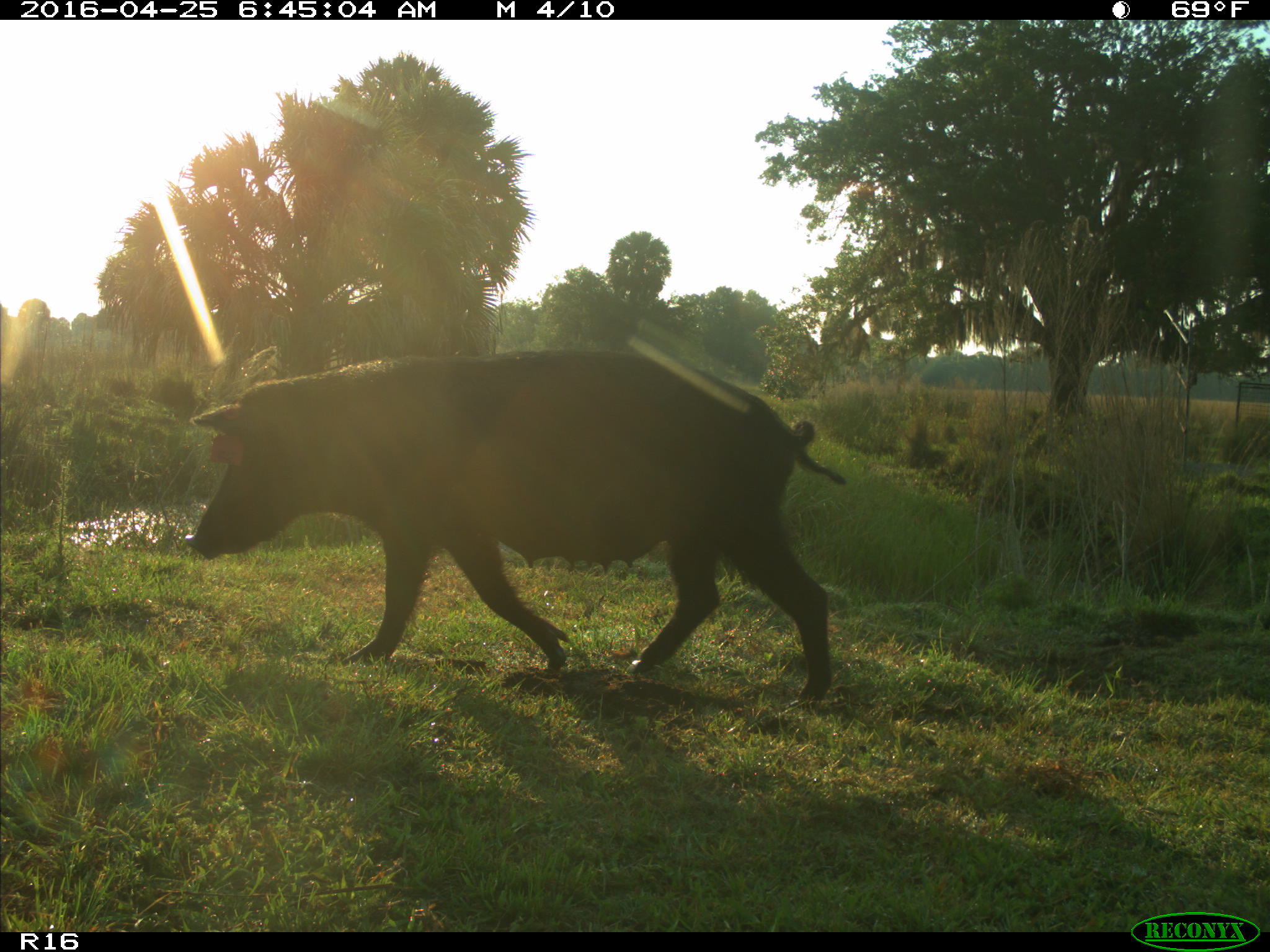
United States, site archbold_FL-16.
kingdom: Animalia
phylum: Chordata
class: Mammalia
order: Artiodactyla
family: Suidae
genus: Sus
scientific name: Sus scrofa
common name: wild boar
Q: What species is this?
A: Sus scrofa (wild boar).